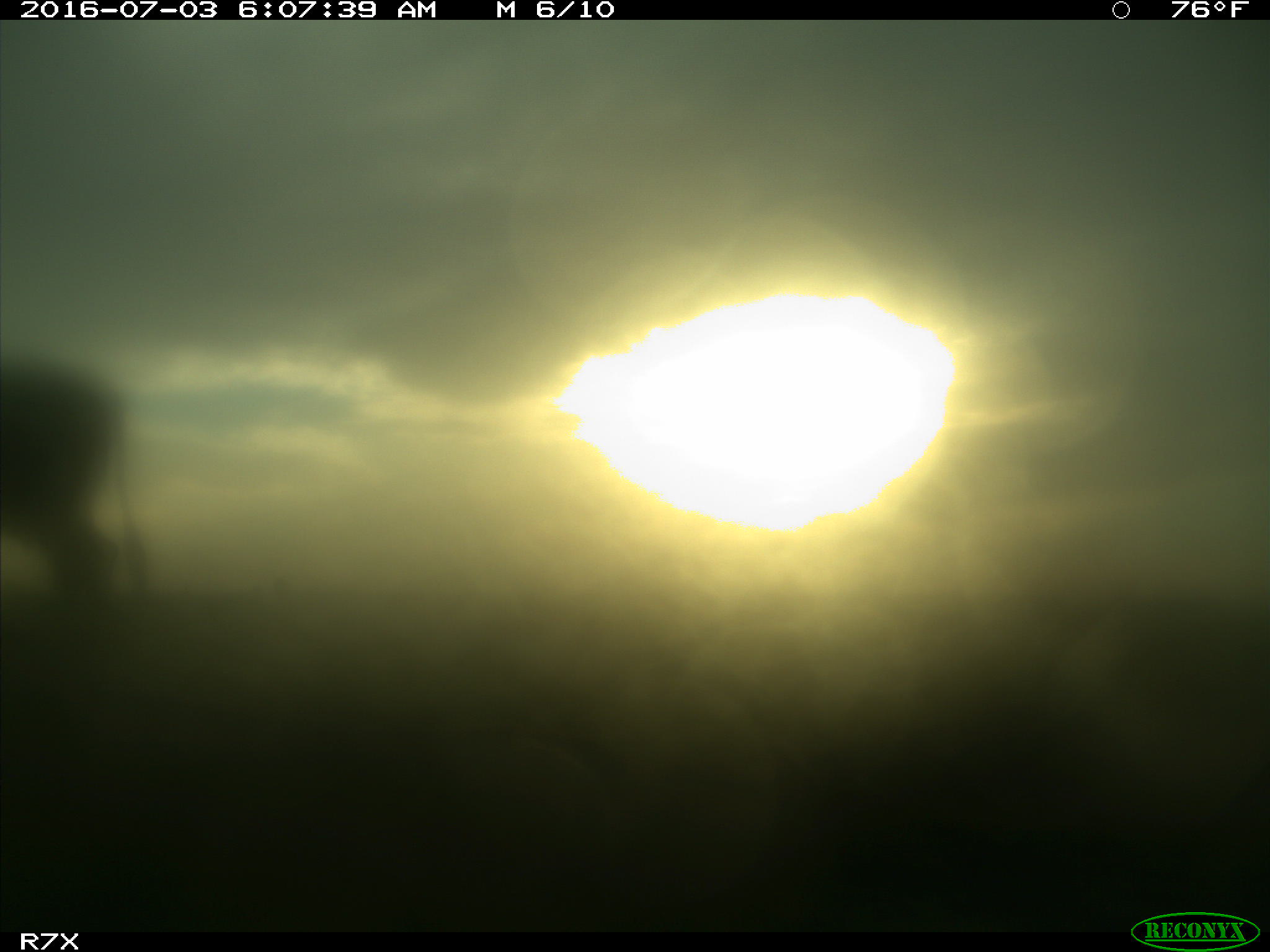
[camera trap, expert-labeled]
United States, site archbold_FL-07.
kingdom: Animalia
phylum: Chordata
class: Mammalia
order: Artiodactyla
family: Bovidae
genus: Bos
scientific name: Bos taurus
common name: domestic cow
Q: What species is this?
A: Bos taurus (domestic cow).